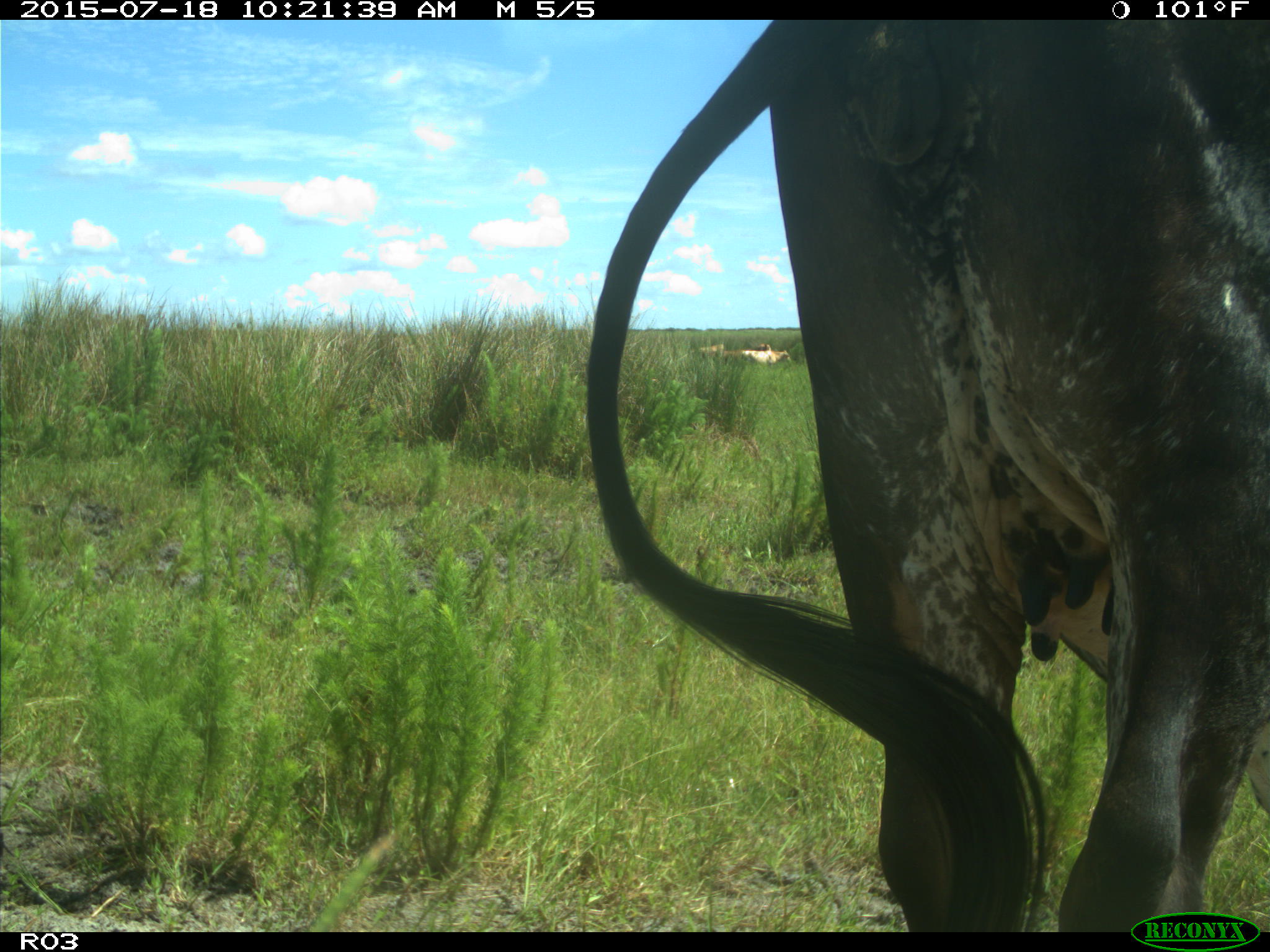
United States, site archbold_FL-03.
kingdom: Animalia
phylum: Chordata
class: Mammalia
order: Artiodactyla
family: Bovidae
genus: Bos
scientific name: Bos taurus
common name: domestic cow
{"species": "Bos taurus (domestic cow)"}